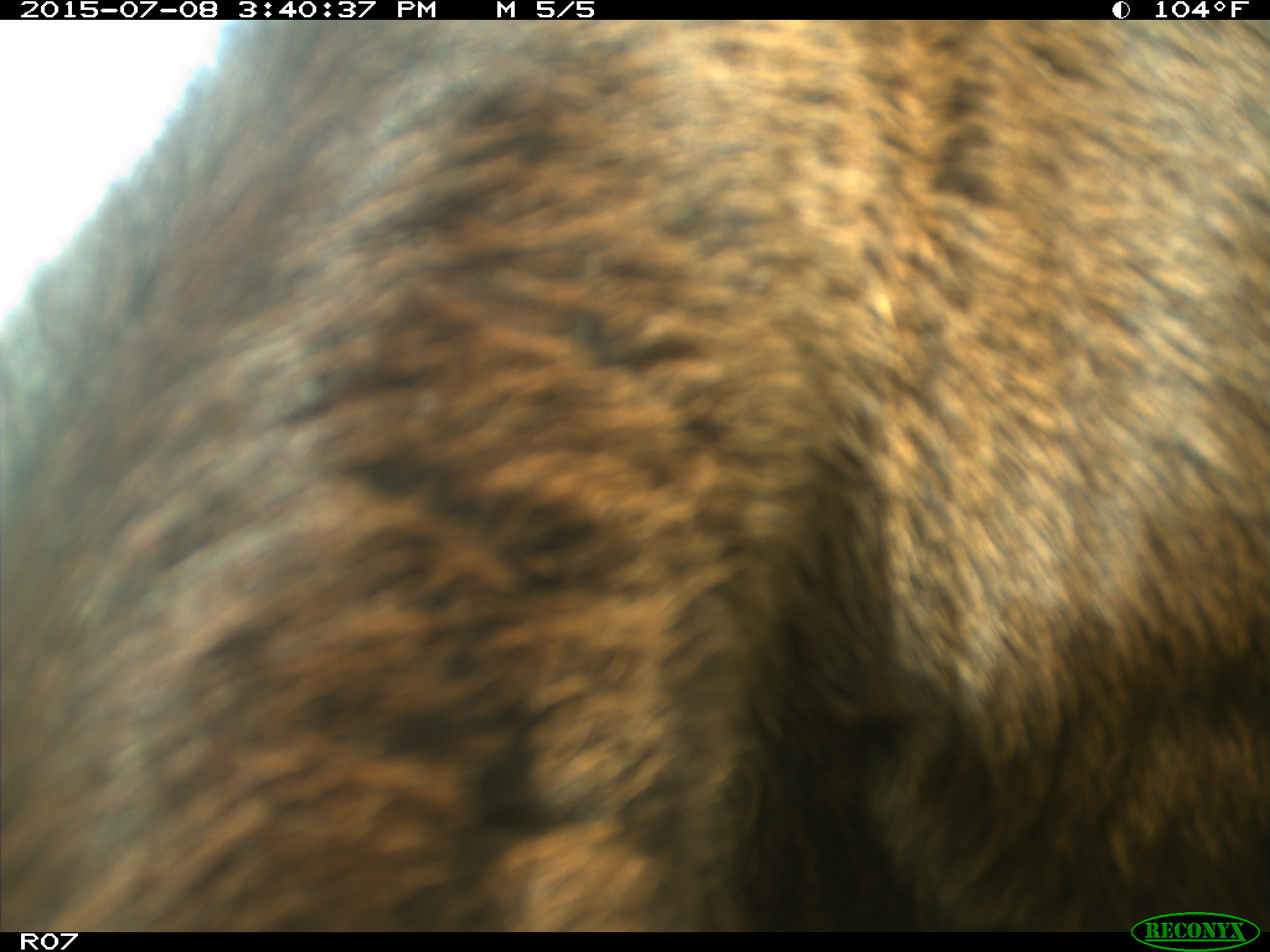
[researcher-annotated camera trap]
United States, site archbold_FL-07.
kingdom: Animalia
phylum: Chordata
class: Mammalia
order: Artiodactyla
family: Bovidae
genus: Bos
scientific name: Bos taurus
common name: domestic cow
Bos taurus (domestic cow).